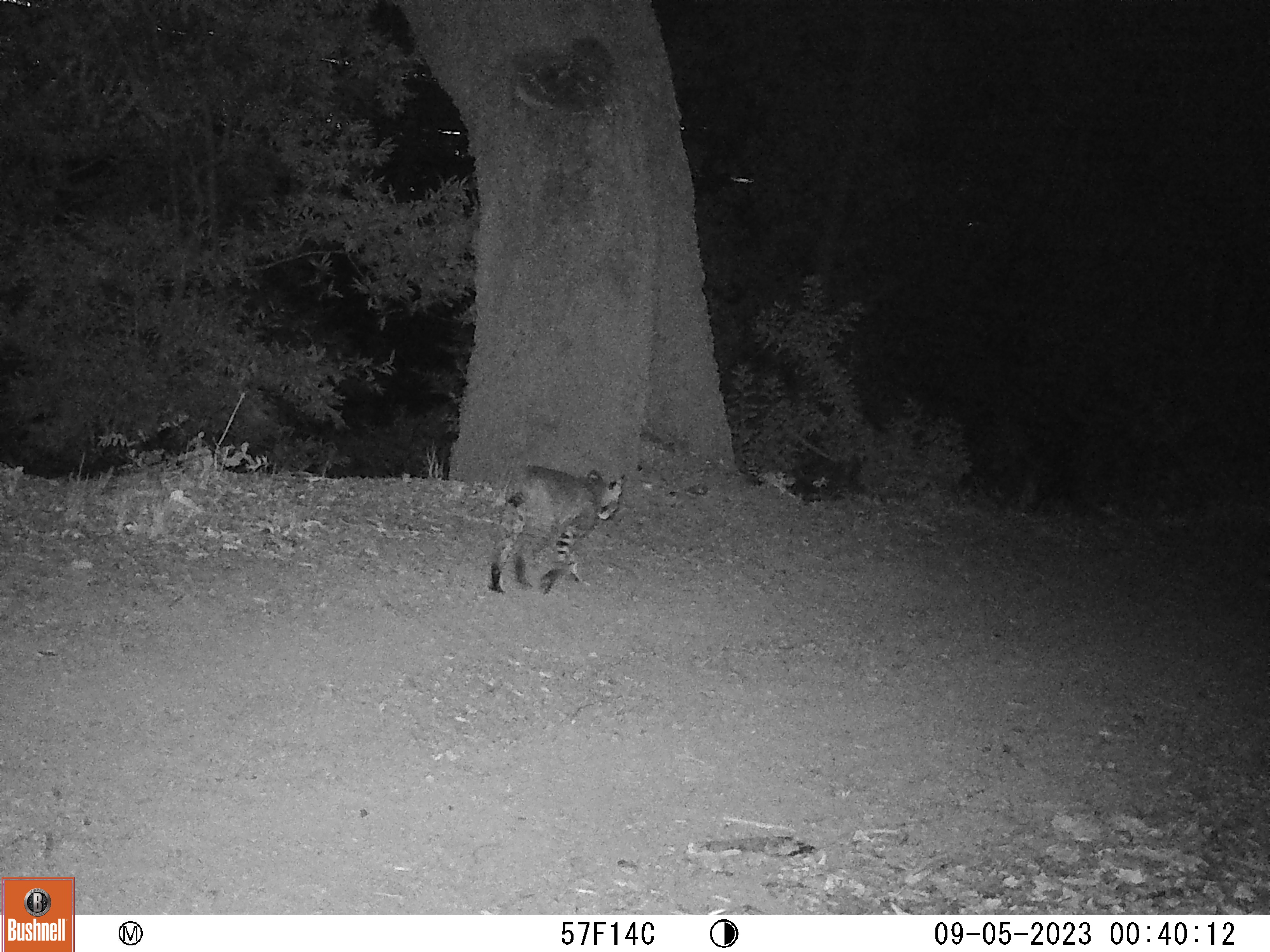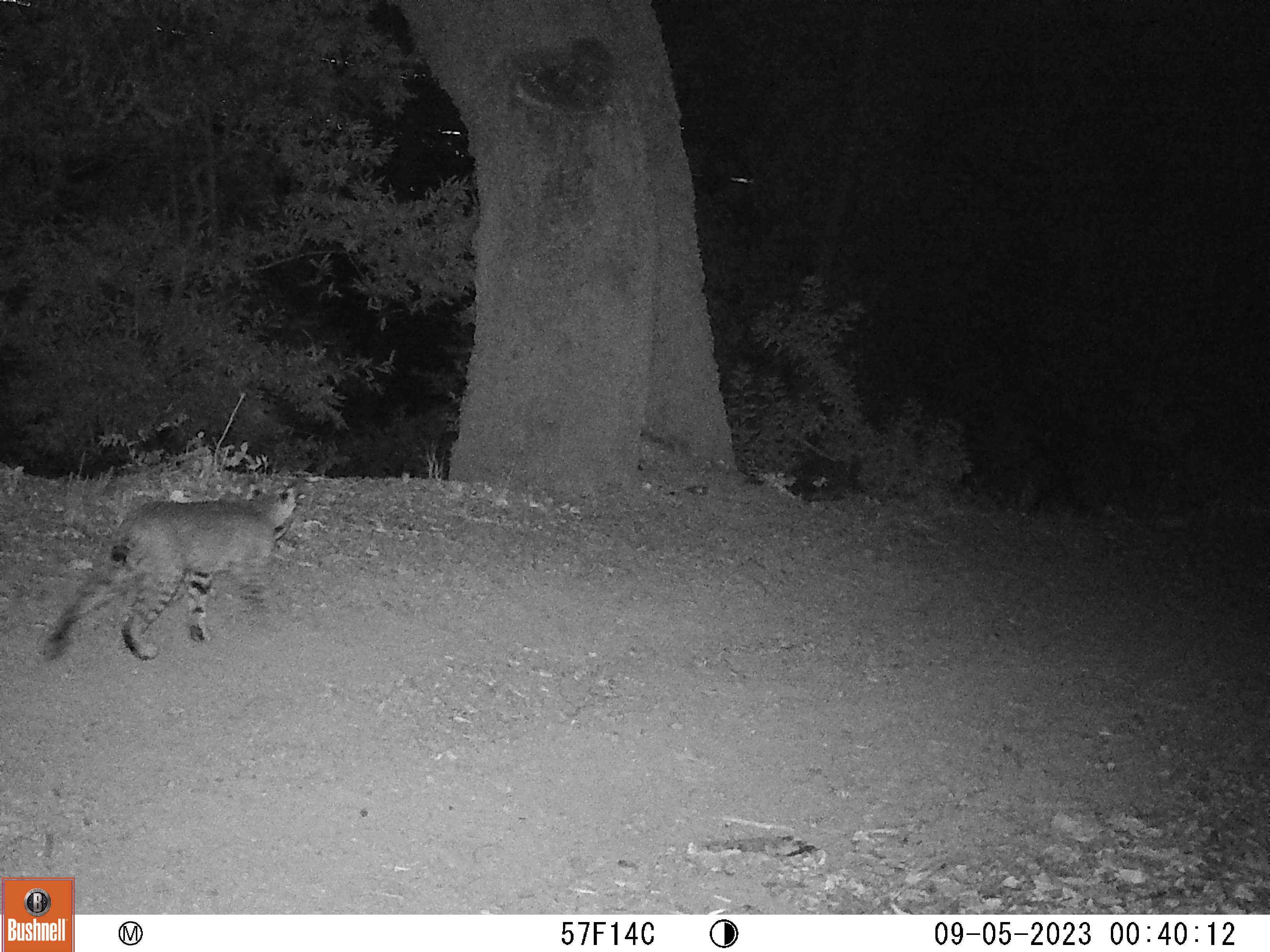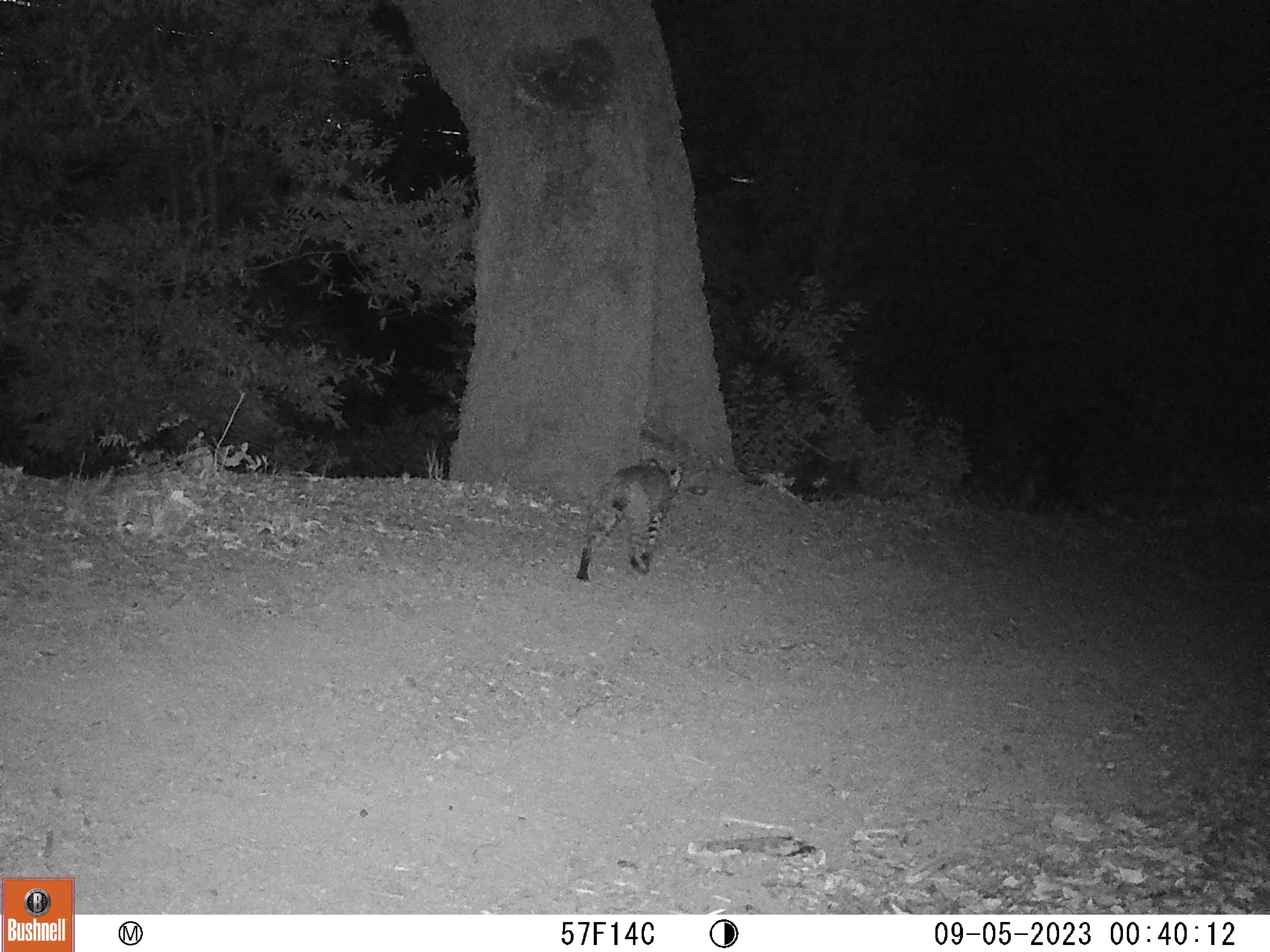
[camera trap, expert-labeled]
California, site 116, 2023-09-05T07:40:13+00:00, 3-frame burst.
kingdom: Animalia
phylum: Chordata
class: Mammalia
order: Carnivora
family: Felidae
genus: Lynx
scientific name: Lynx rufus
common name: bobcat